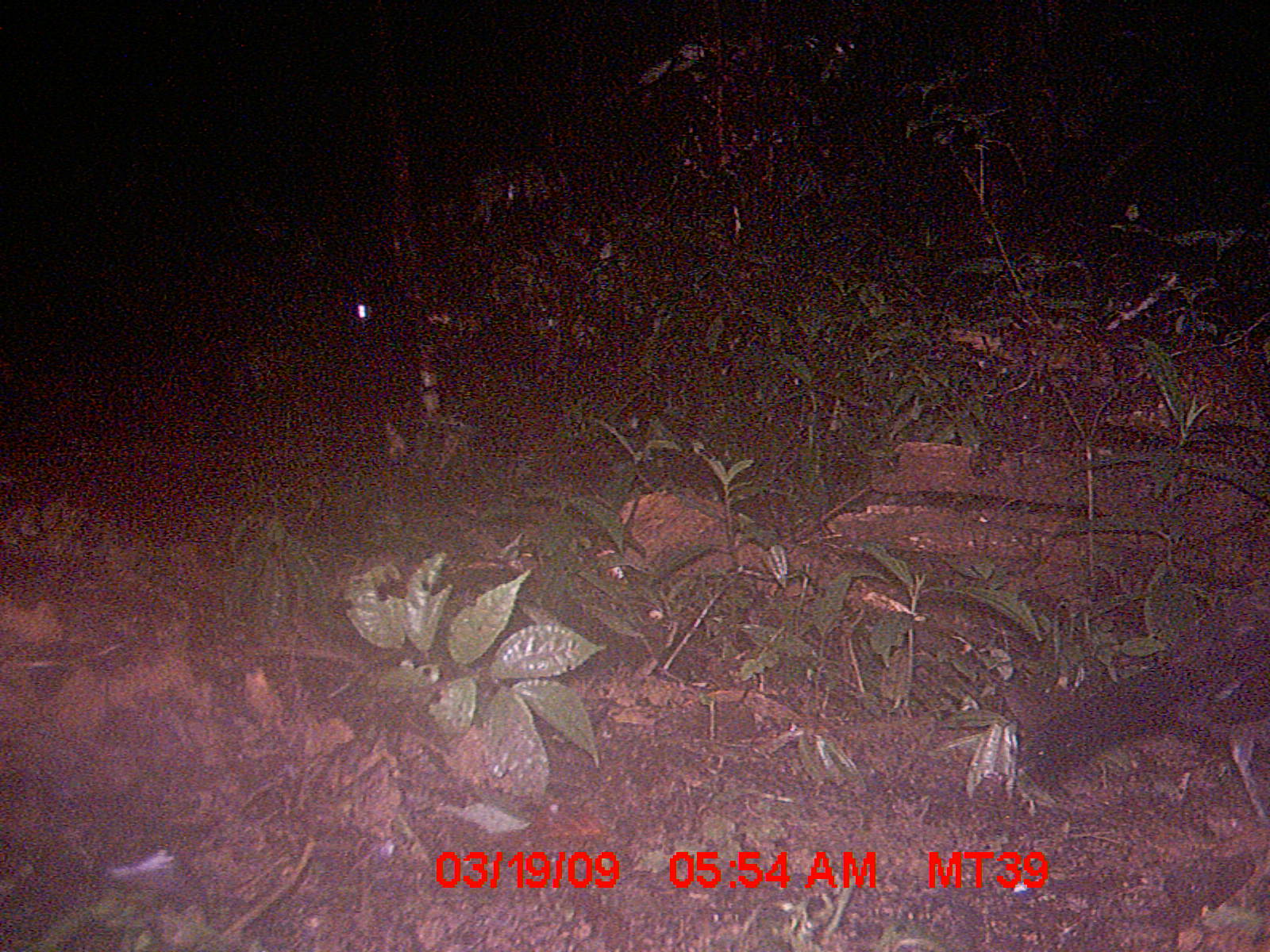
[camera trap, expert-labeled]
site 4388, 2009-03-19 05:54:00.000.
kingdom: Animalia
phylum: Chordata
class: Aves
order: Cuculiformes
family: Cuculidae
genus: Coua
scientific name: Coua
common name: couas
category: coua sp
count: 1